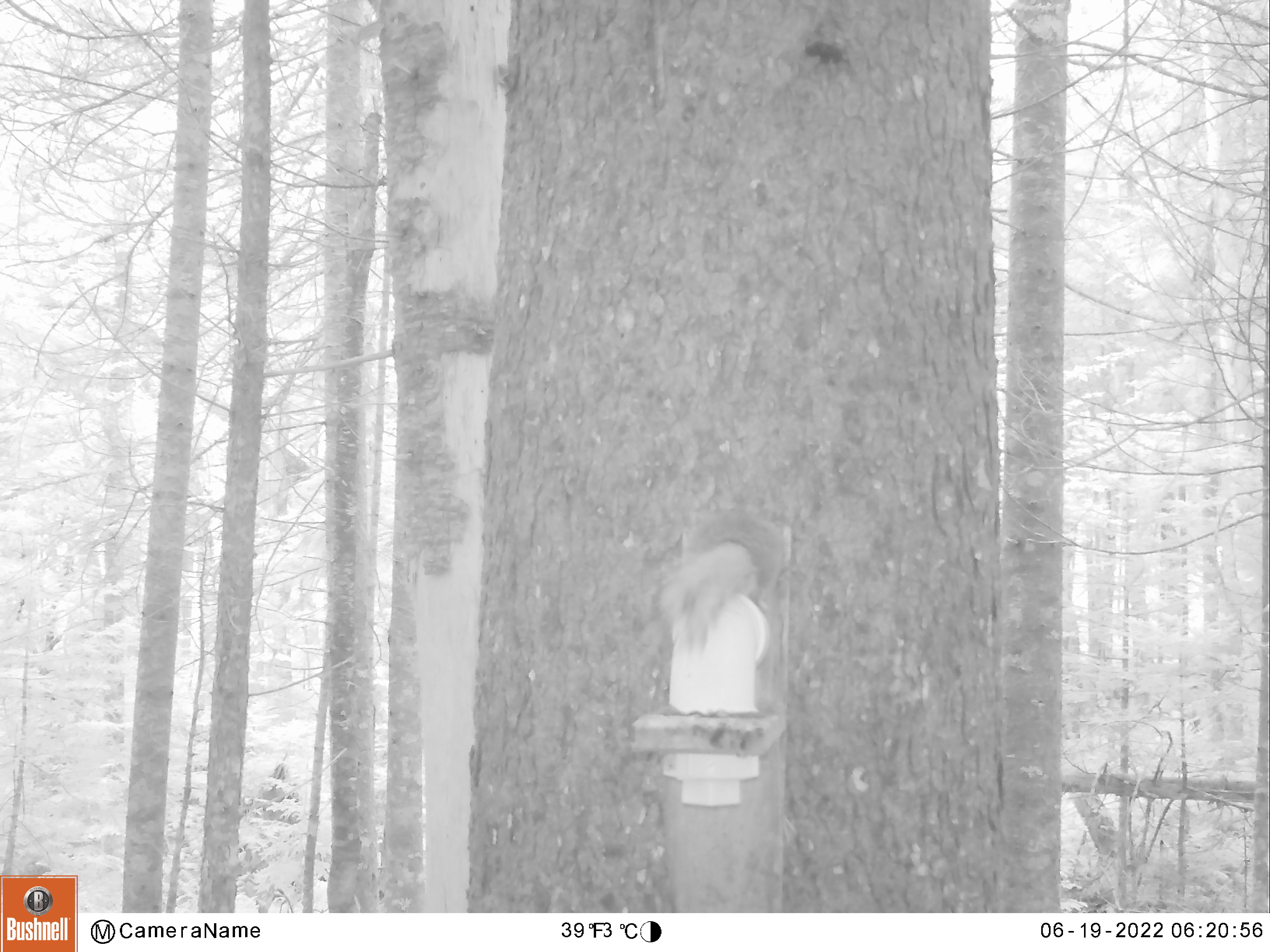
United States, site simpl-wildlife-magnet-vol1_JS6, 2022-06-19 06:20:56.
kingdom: Animalia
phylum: Chordata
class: Mammalia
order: Rodentia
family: Sciuridae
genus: Tamiasciurus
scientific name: Tamiasciurus hudsonicus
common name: red squirrel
Red squirrel (Tamiasciurus hudsonicus).